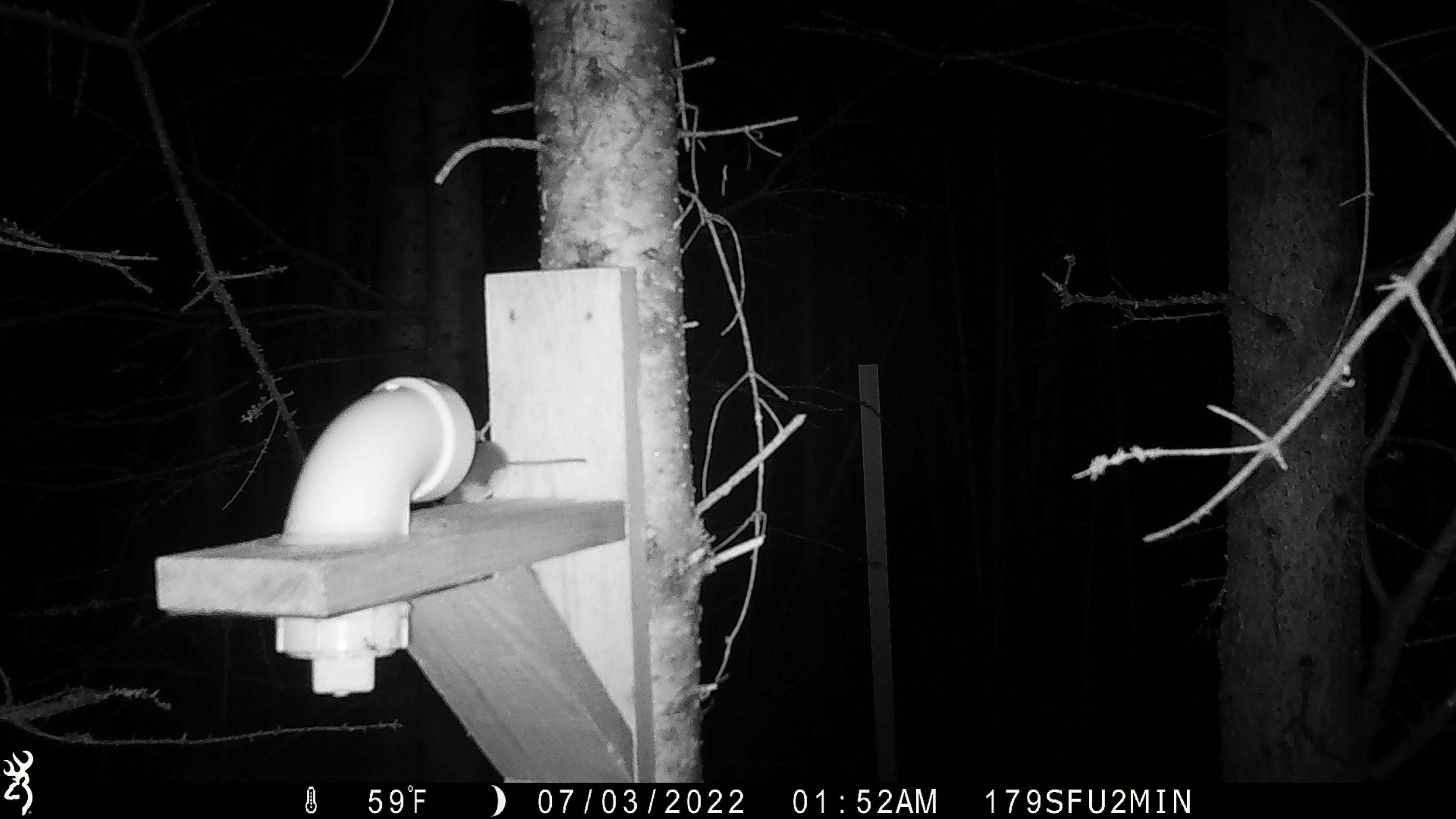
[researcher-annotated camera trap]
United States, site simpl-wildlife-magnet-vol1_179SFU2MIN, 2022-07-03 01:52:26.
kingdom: Animalia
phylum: Chordata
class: Mammalia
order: Rodentia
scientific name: Rodentia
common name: mouse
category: mouse sp.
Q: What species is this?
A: Mouse sp. (mouse) (Rodentia).